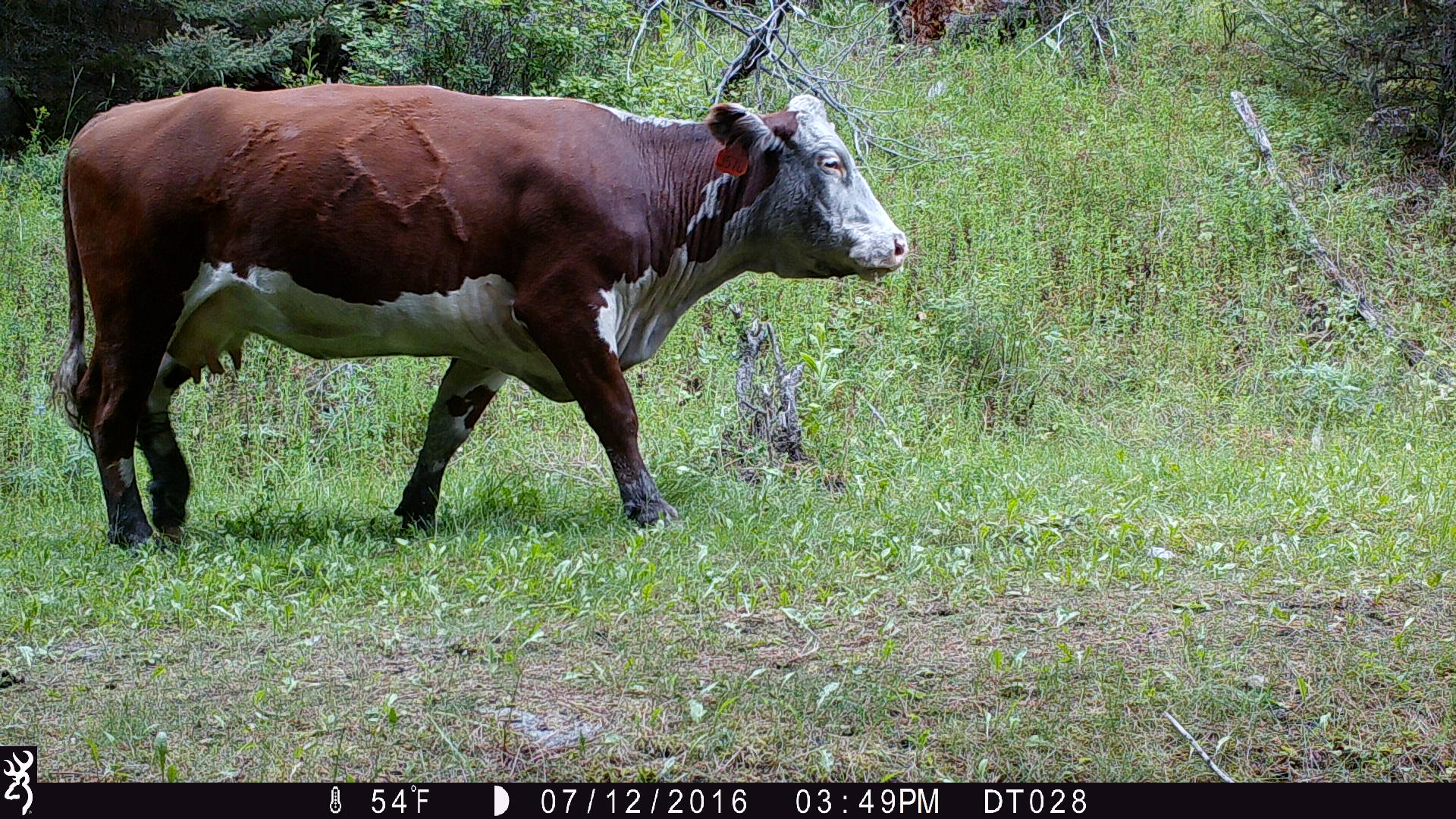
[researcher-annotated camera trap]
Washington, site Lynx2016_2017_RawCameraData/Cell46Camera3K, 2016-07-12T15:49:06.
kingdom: Animalia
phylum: Chordata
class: Mammalia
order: Artiodactyla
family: Bovidae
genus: Bos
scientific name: Bos taurus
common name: domestic cattle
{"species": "domestic cattle (Bos taurus)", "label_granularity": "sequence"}